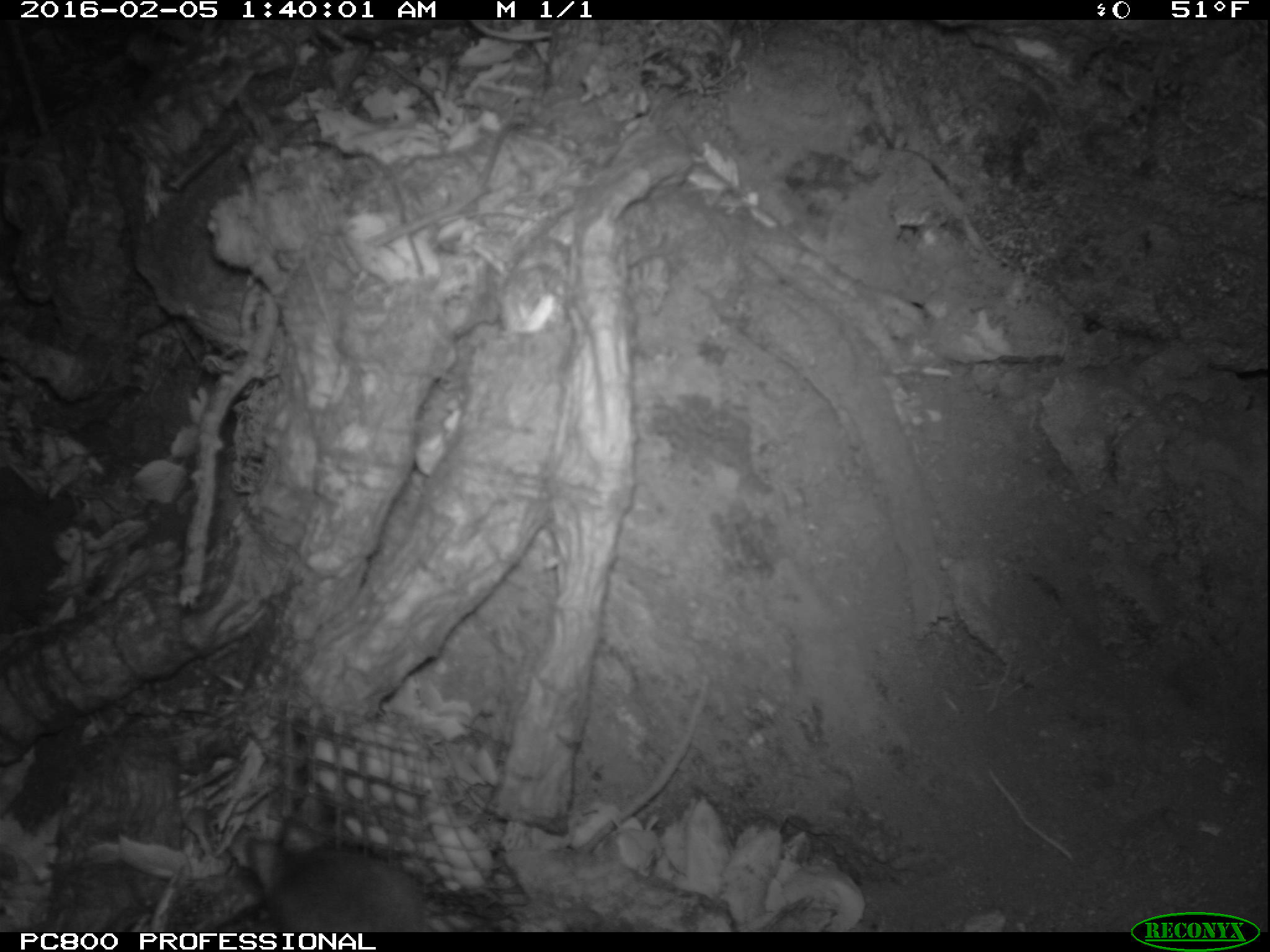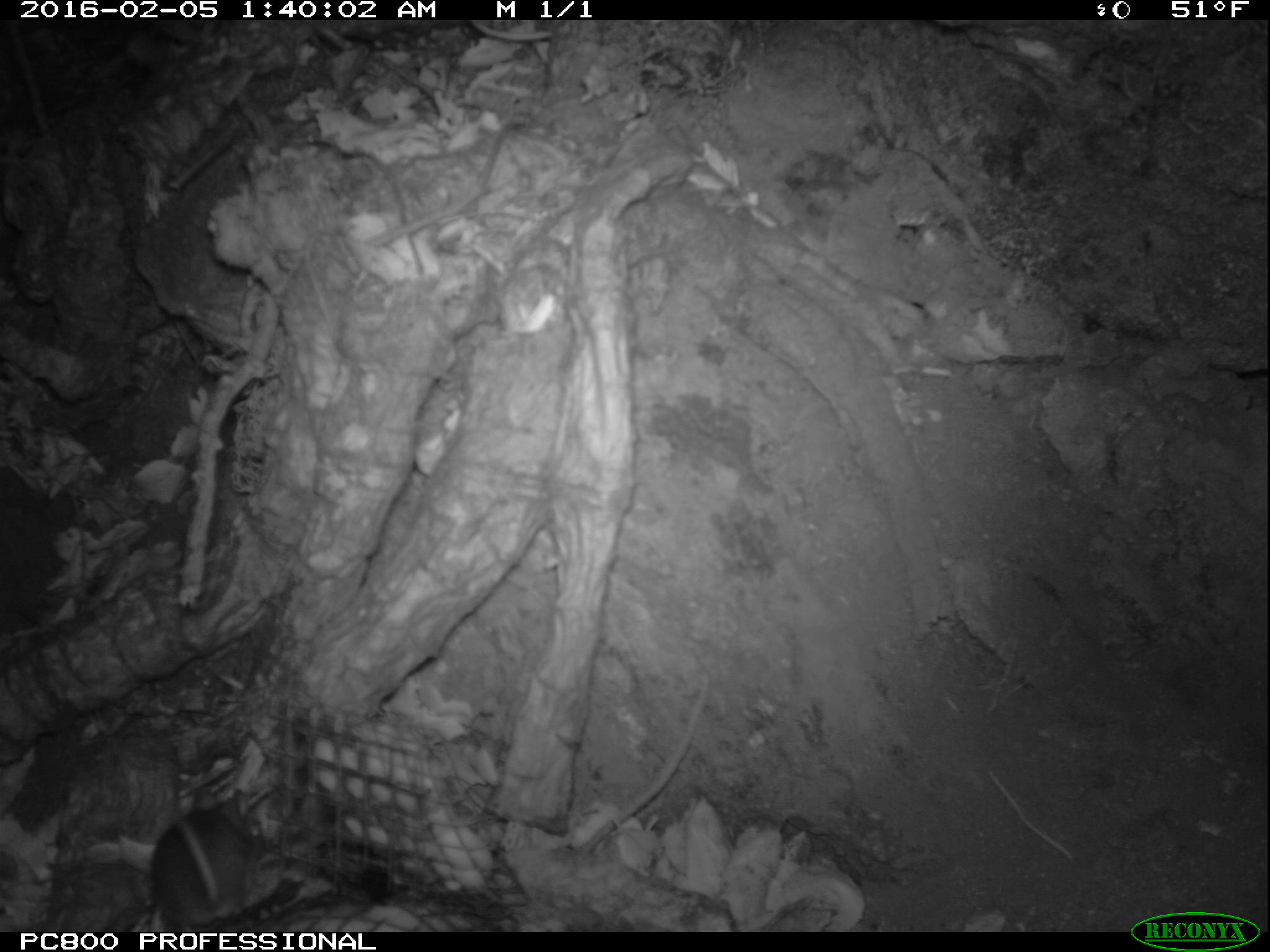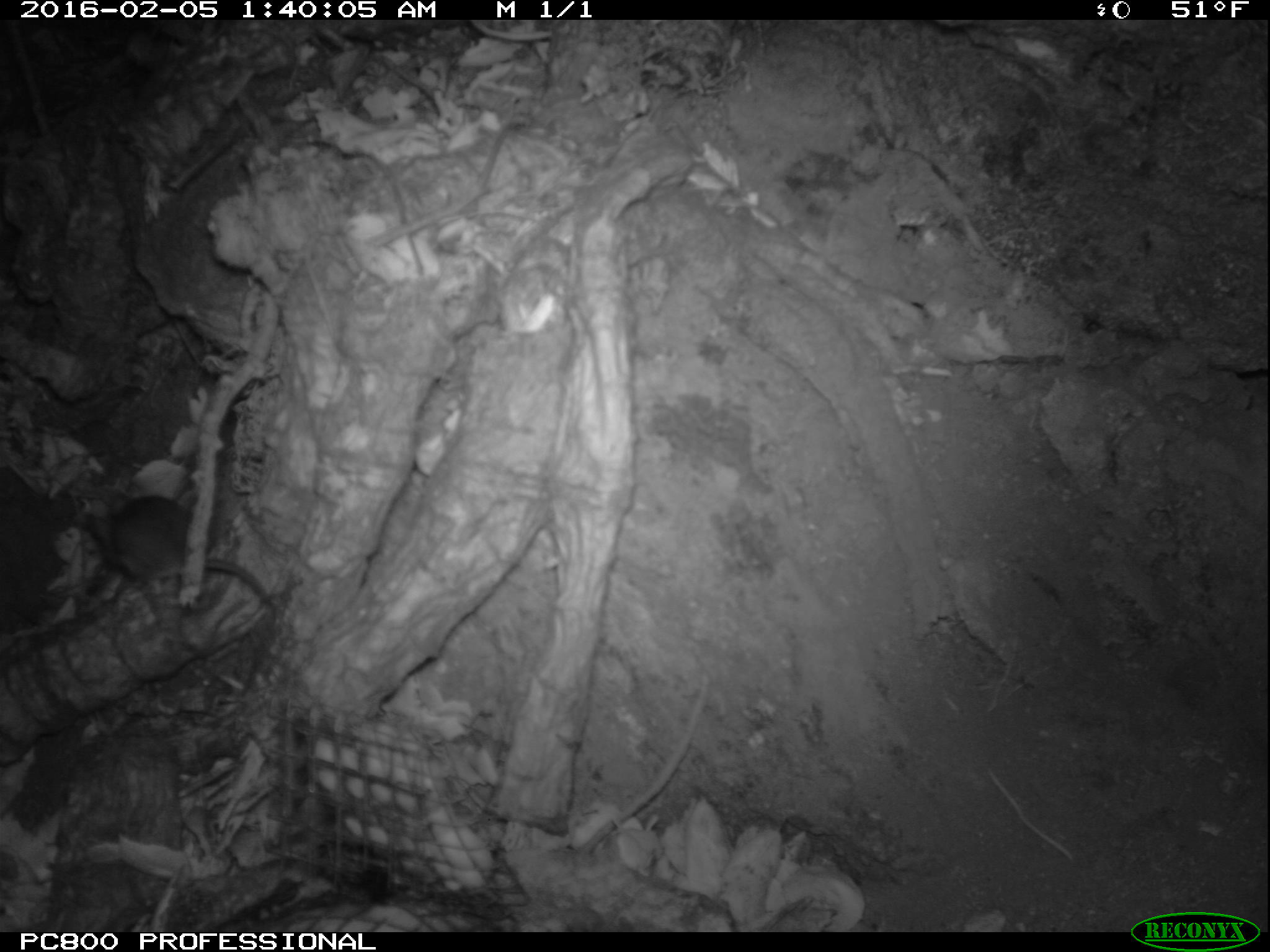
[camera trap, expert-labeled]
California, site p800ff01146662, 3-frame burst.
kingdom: Animalia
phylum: Chordata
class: Mammalia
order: Rodentia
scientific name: Rodentia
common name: rodent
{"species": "rodent (Rodentia)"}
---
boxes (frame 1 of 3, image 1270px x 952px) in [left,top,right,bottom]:
rodent: [242,821,433,930]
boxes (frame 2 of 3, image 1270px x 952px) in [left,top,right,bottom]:
rodent: [150,801,249,933]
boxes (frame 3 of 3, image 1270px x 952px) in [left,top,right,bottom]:
rodent: [105,490,278,692]